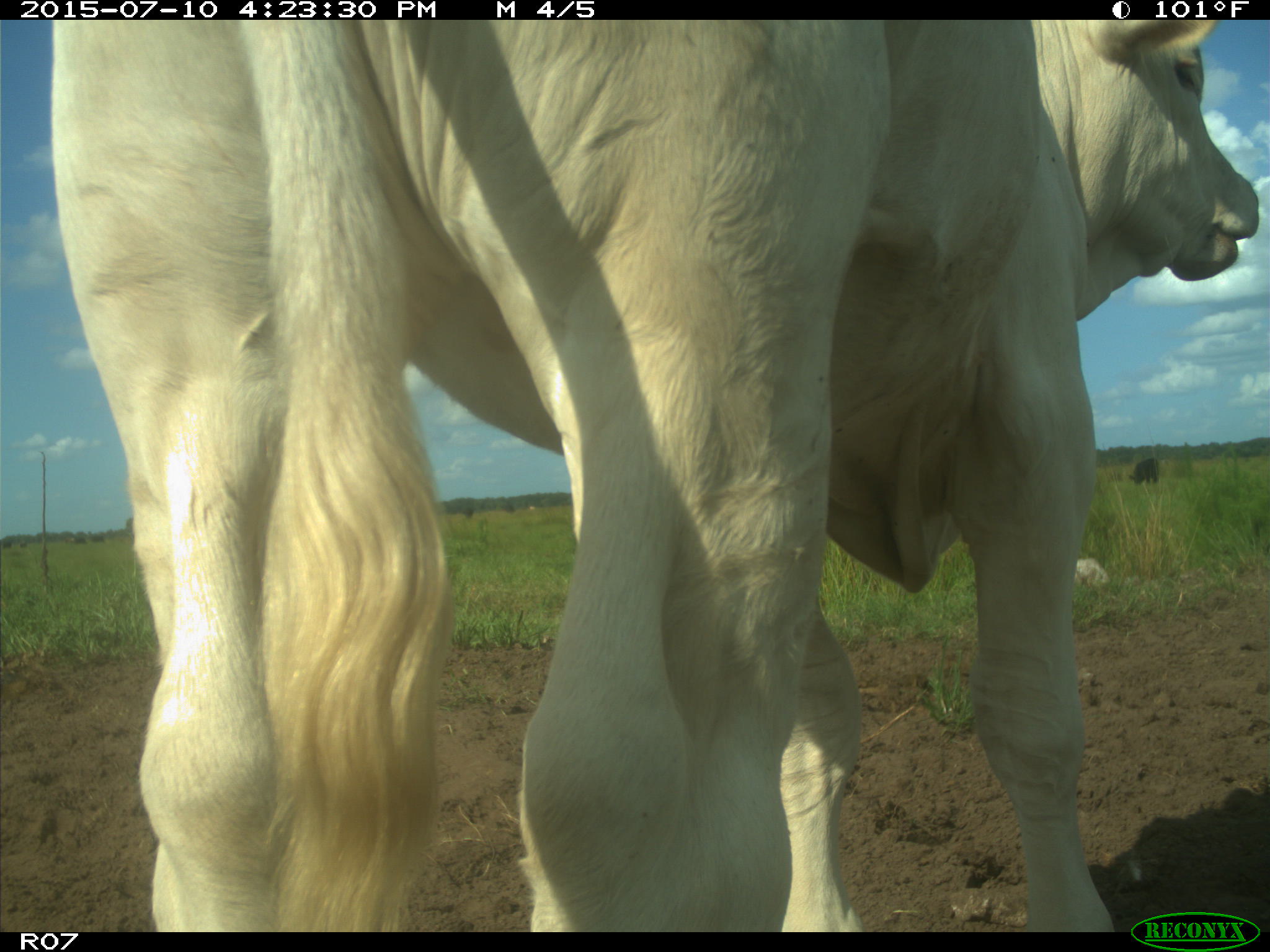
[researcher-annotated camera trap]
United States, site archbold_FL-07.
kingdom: Animalia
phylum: Chordata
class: Mammalia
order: Artiodactyla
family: Bovidae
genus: Bos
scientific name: Bos taurus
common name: domestic cow